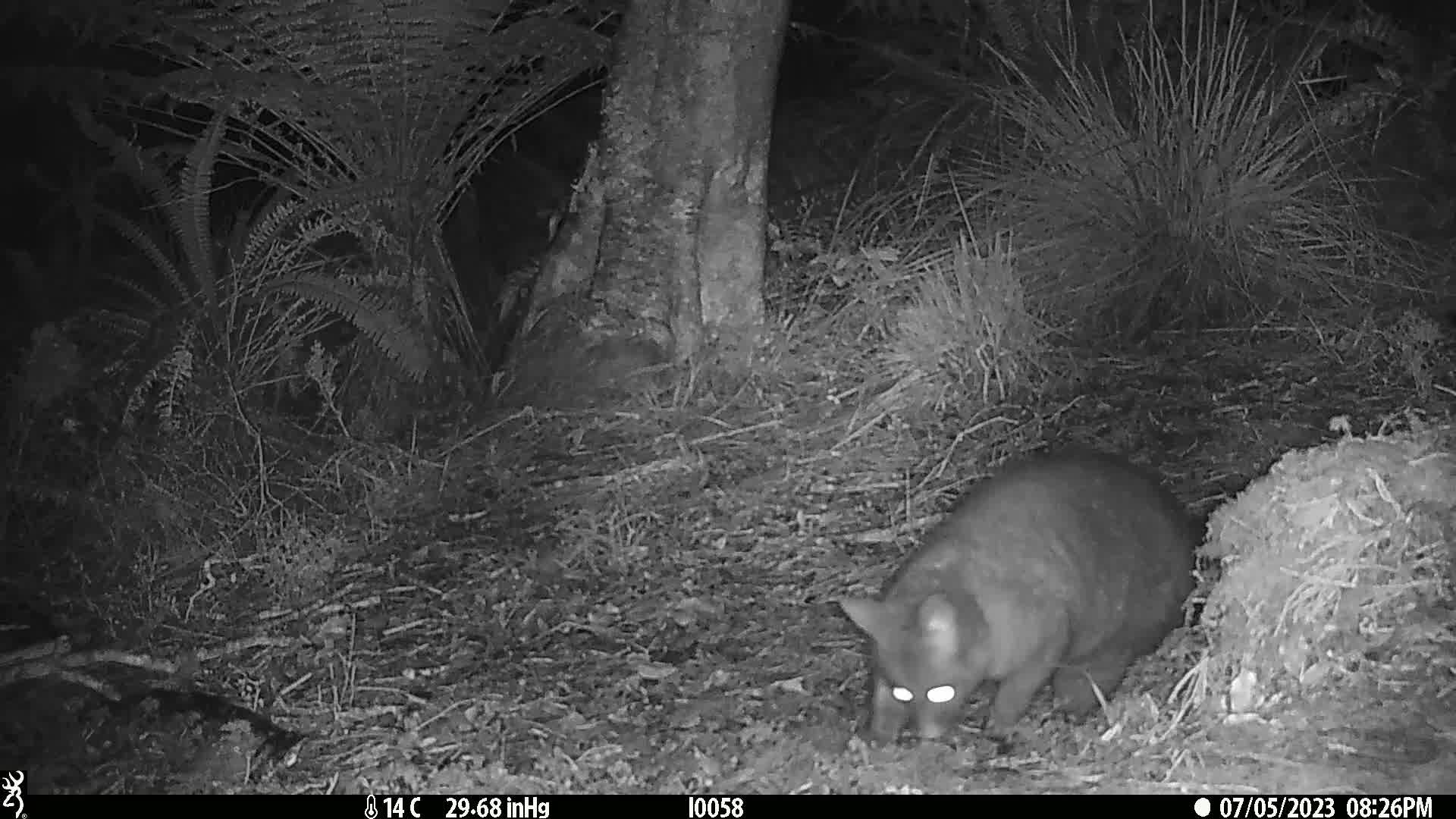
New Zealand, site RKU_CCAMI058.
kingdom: Animalia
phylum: Chordata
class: Mammalia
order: Diprotodontia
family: Phalangeridae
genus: Trichosurus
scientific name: Trichosurus vulpecula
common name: common brushtail possum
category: possum